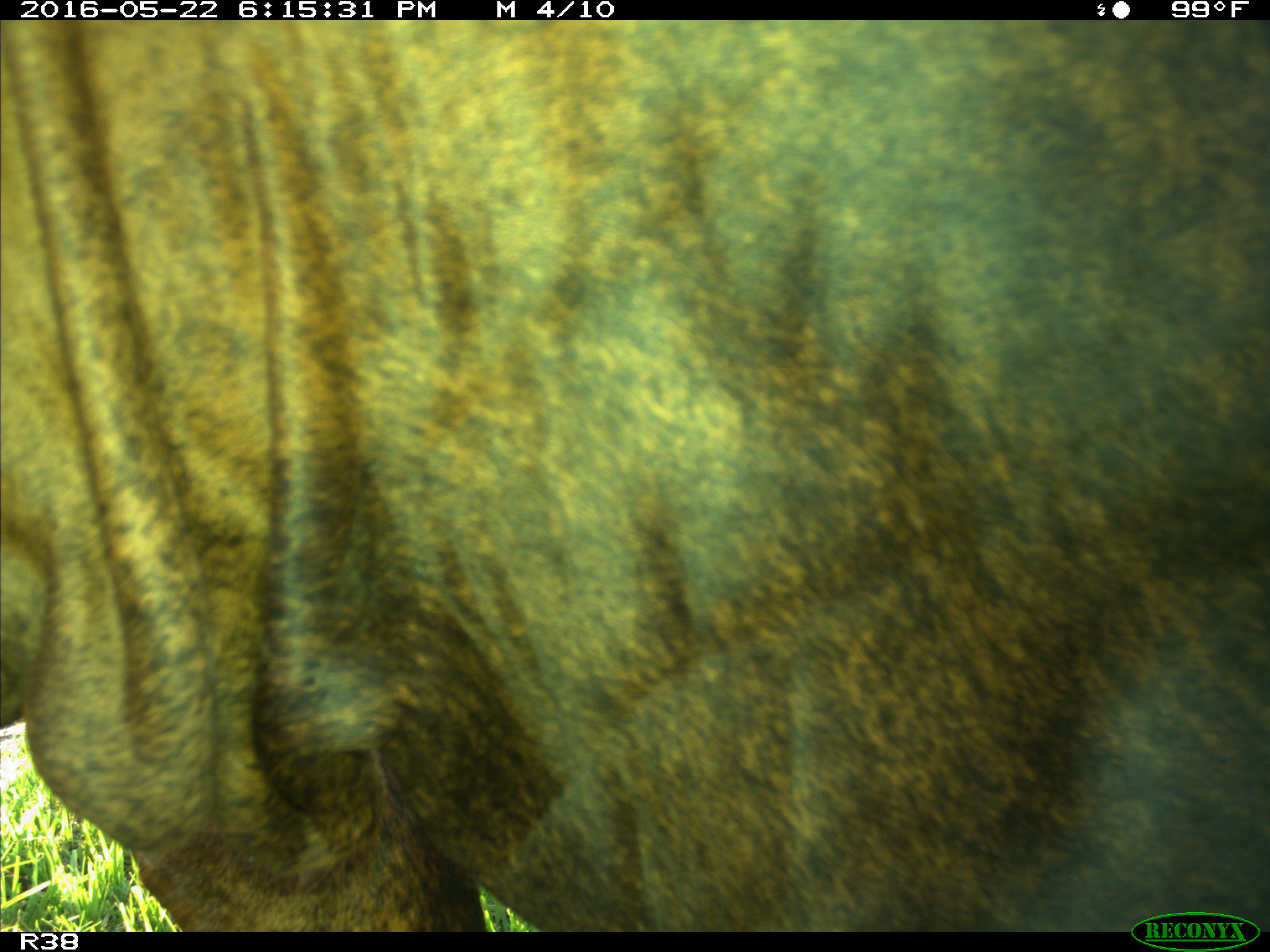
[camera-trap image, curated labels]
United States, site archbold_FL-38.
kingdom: Animalia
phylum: Chordata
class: Mammalia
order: Artiodactyla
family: Bovidae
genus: Bos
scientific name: Bos taurus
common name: domestic cow